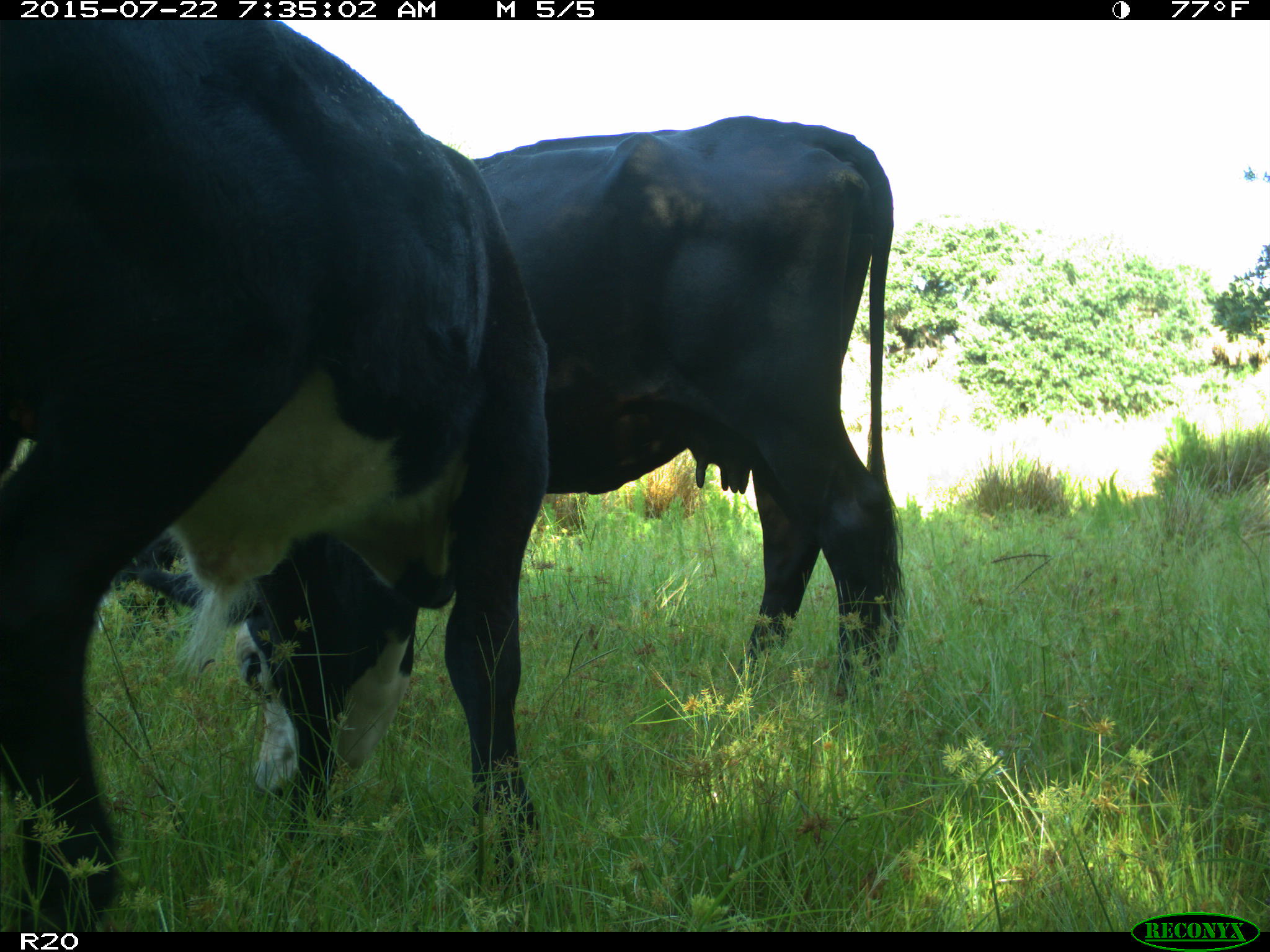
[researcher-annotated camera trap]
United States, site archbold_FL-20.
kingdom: Animalia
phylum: Chordata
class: Mammalia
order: Artiodactyla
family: Bovidae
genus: Bos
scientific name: Bos taurus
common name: domestic cow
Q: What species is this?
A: Bos taurus (domestic cow).